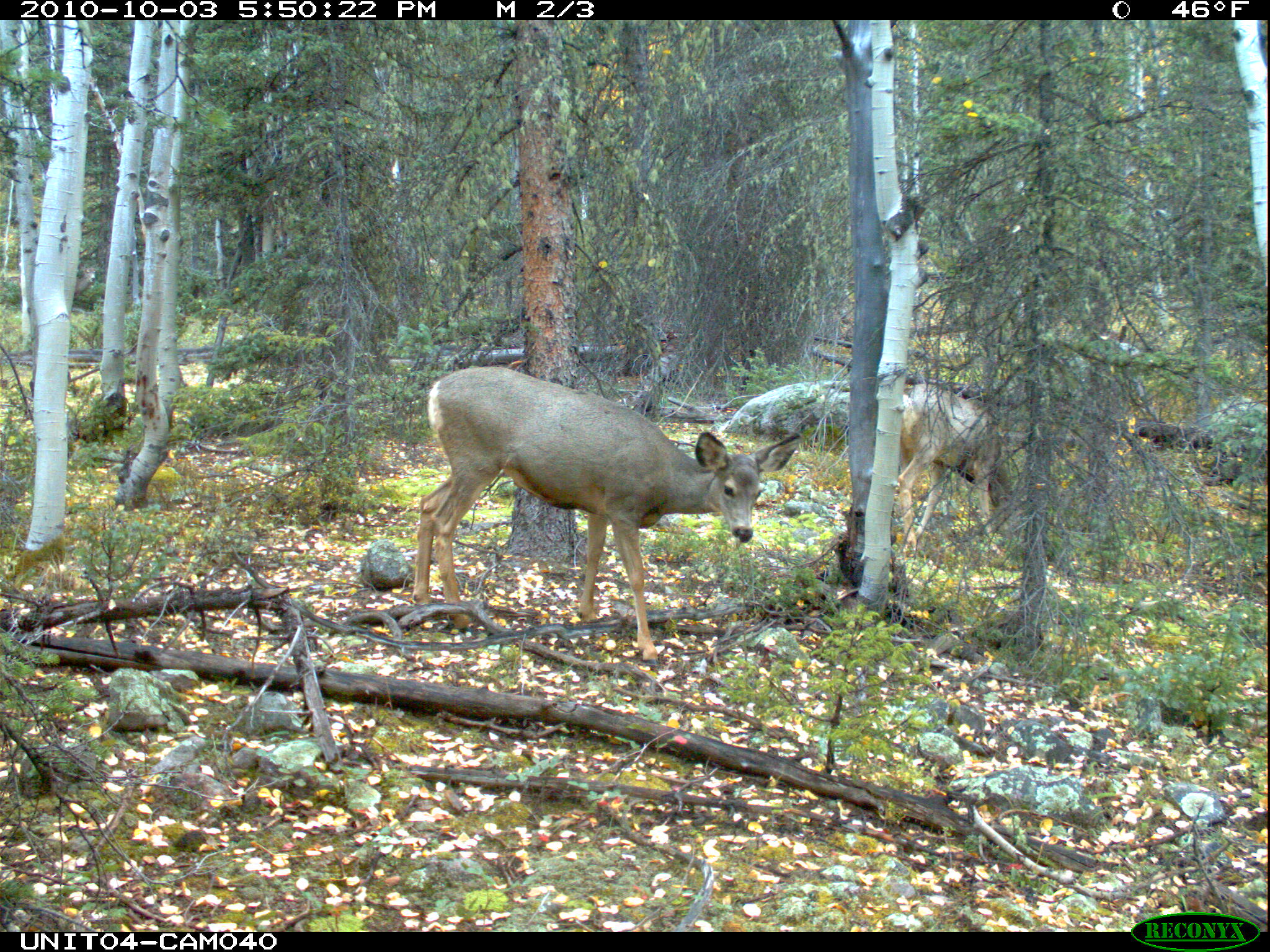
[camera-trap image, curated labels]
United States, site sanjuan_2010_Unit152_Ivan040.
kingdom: Animalia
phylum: Chordata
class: Mammalia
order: Artiodactyla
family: Cervidae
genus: Odocoileus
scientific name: Odocoileus hemionus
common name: mule deer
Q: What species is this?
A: Odocoileus hemionus (mule deer).